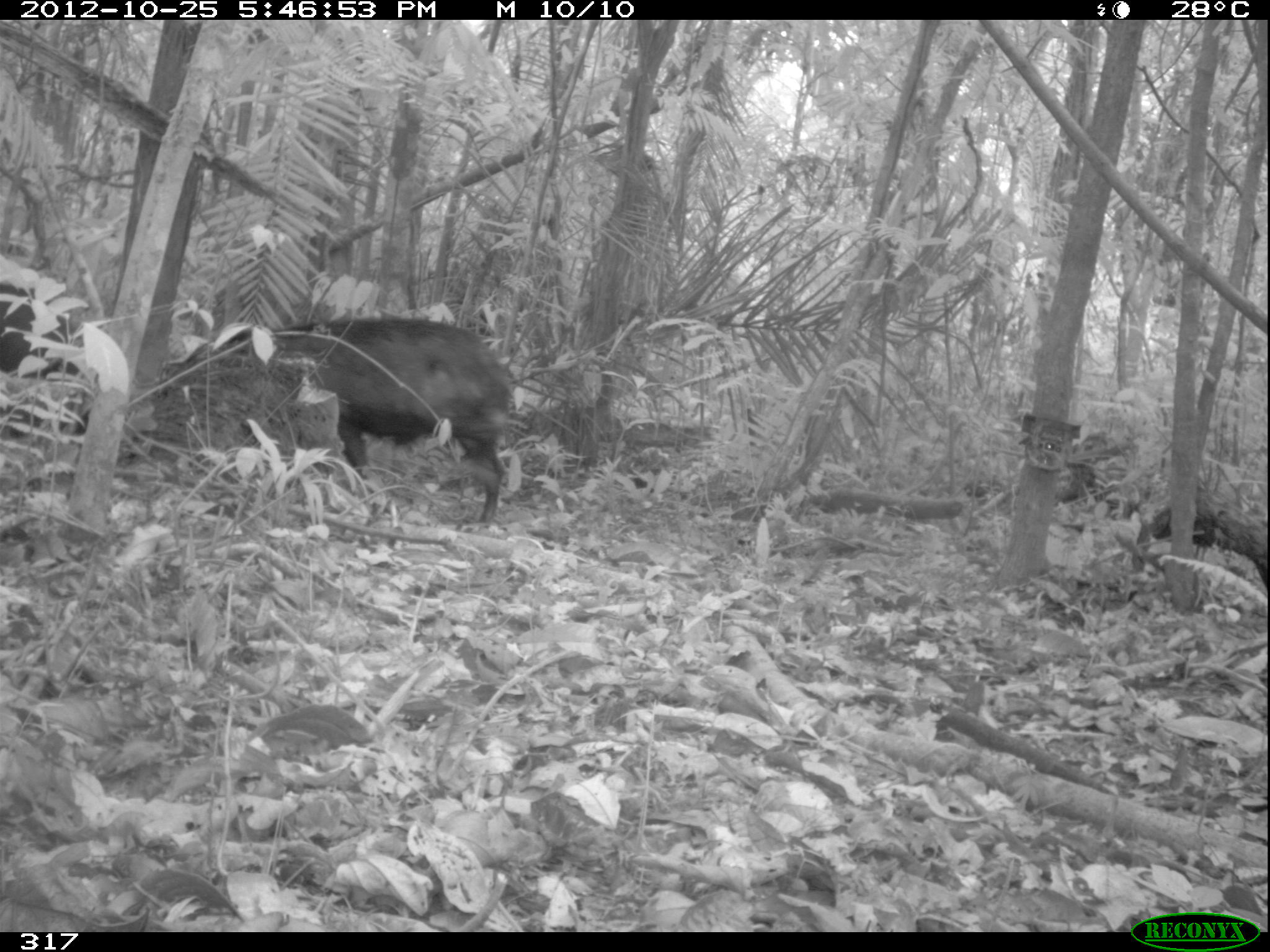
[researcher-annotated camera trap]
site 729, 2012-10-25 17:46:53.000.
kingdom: Animalia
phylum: Chordata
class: Mammalia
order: Artiodactyla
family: Tayassuidae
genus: Tayassu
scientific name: Tayassu pecari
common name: white-lipped peccary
Tayassu pecari (white-lipped peccary).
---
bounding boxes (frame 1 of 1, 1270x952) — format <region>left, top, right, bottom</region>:
tayassu pecari: <region>217, 319, 511, 523</region>; <region>0, 283, 89, 438</region>